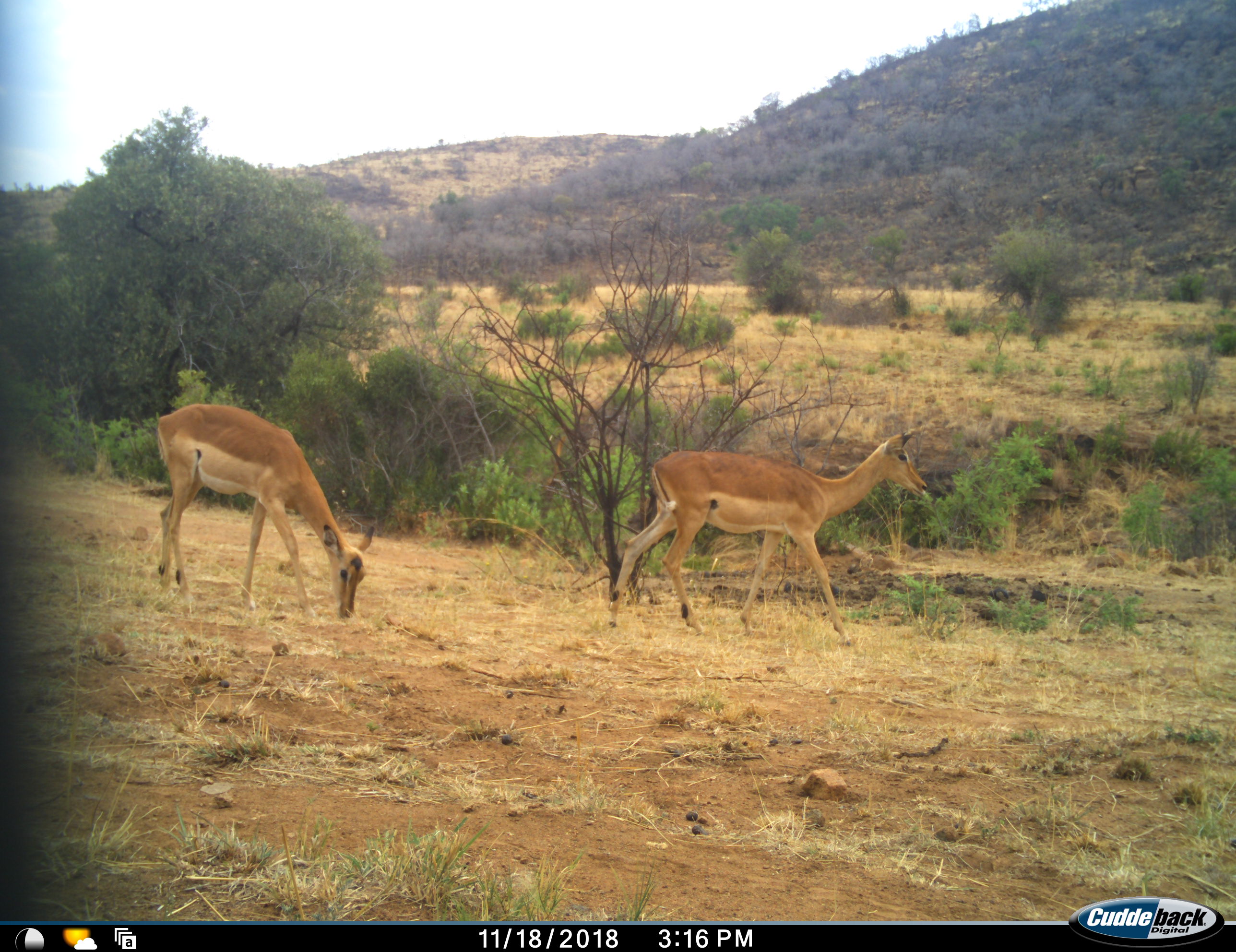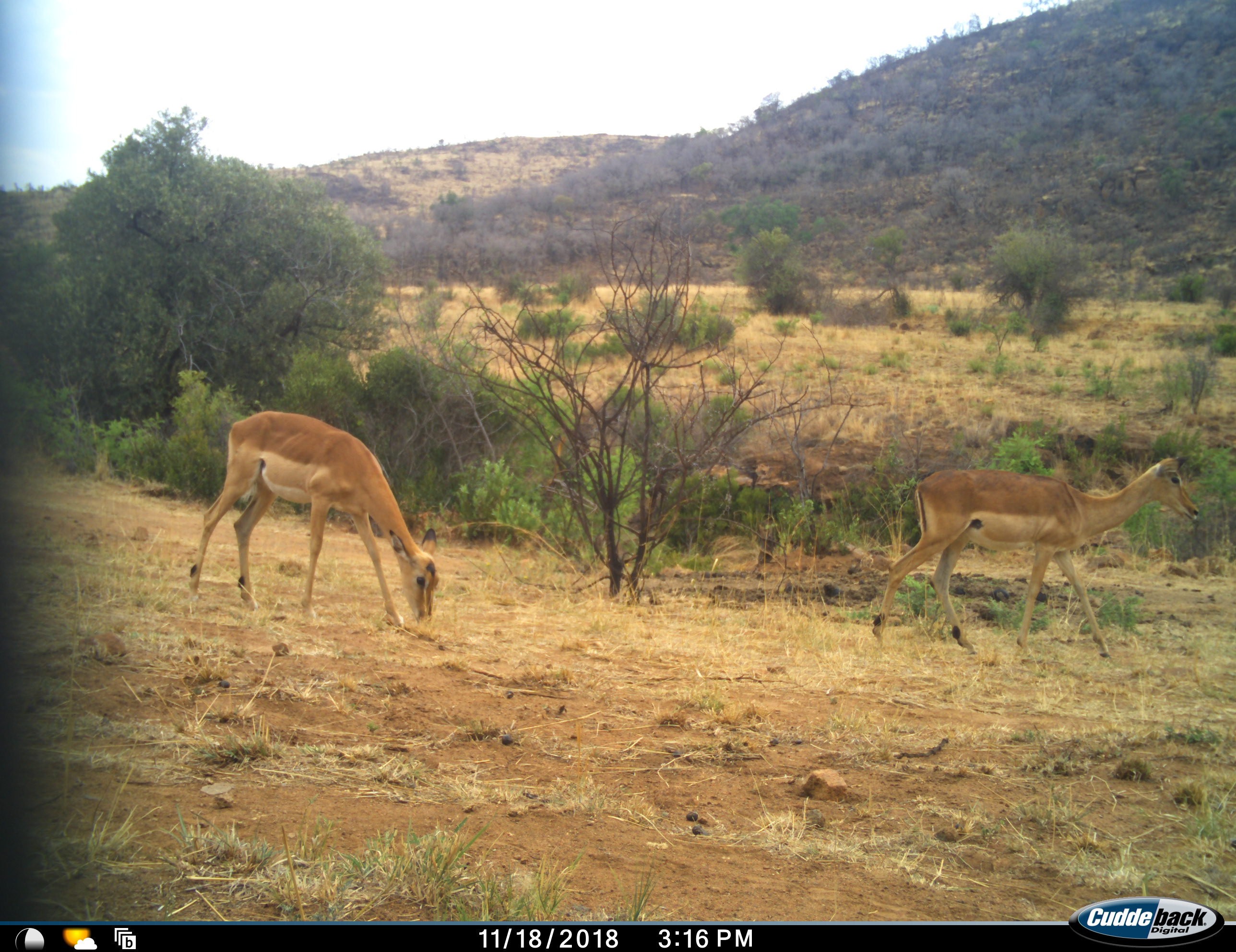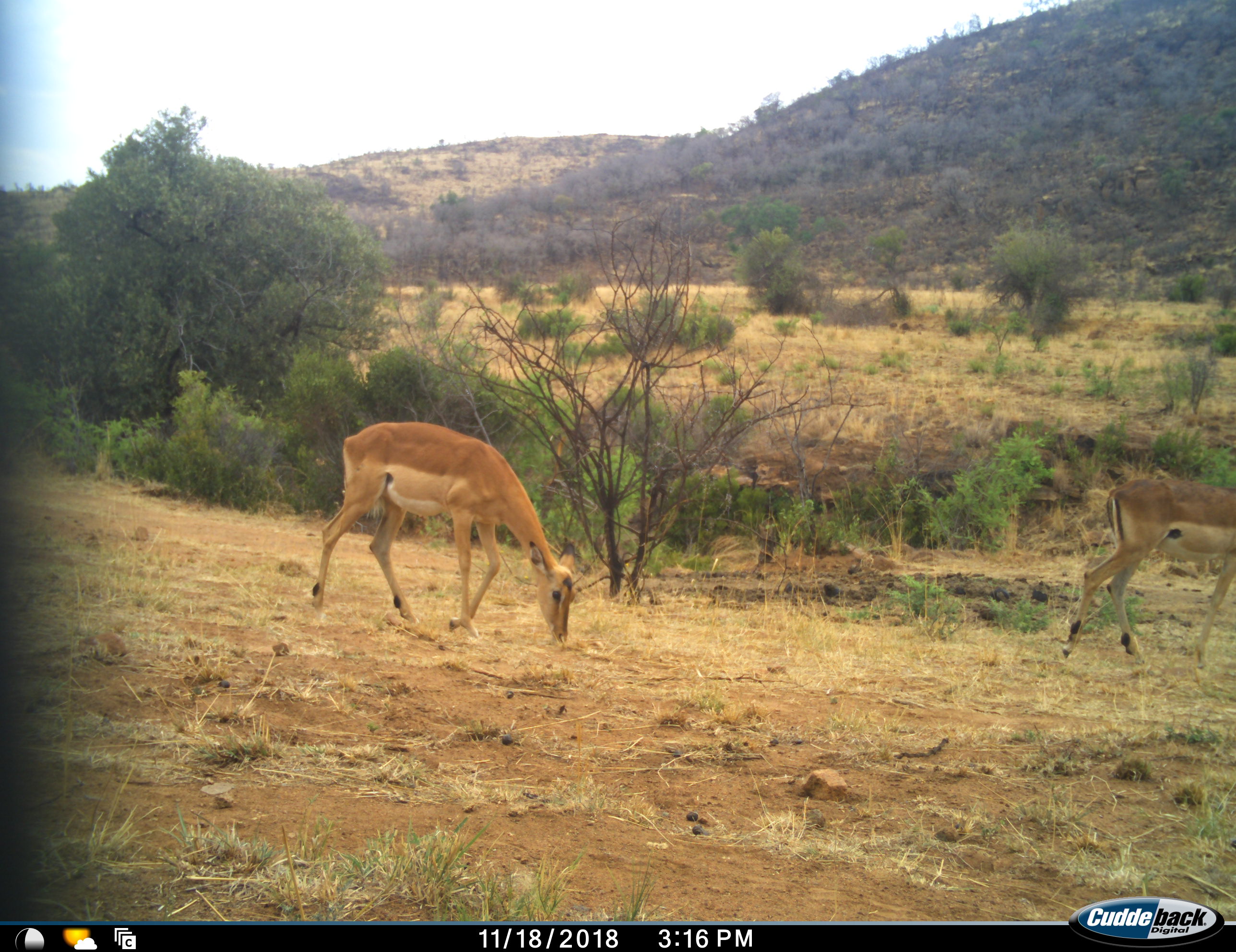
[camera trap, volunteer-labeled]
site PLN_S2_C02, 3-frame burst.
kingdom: Animalia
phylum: Chordata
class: Mammalia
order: Artiodactyla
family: Bovidae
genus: Aepyceros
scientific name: Aepyceros melampus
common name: impala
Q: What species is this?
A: Impala (Aepyceros melampus).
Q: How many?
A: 2.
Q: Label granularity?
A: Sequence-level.